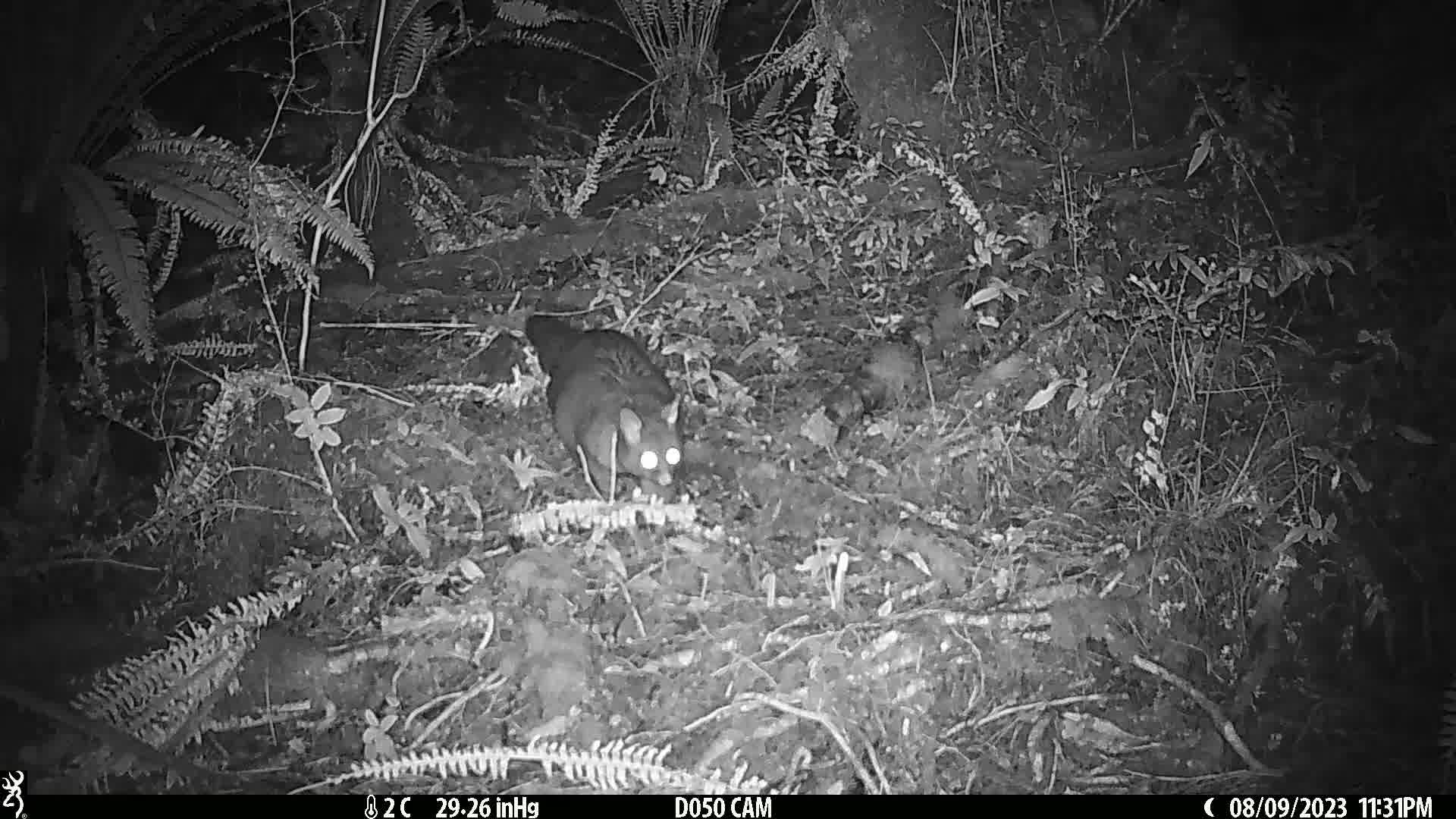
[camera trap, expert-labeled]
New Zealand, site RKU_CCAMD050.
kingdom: Animalia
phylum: Chordata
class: Mammalia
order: Diprotodontia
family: Phalangeridae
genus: Trichosurus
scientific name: Trichosurus vulpecula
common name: common brushtail possum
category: possum